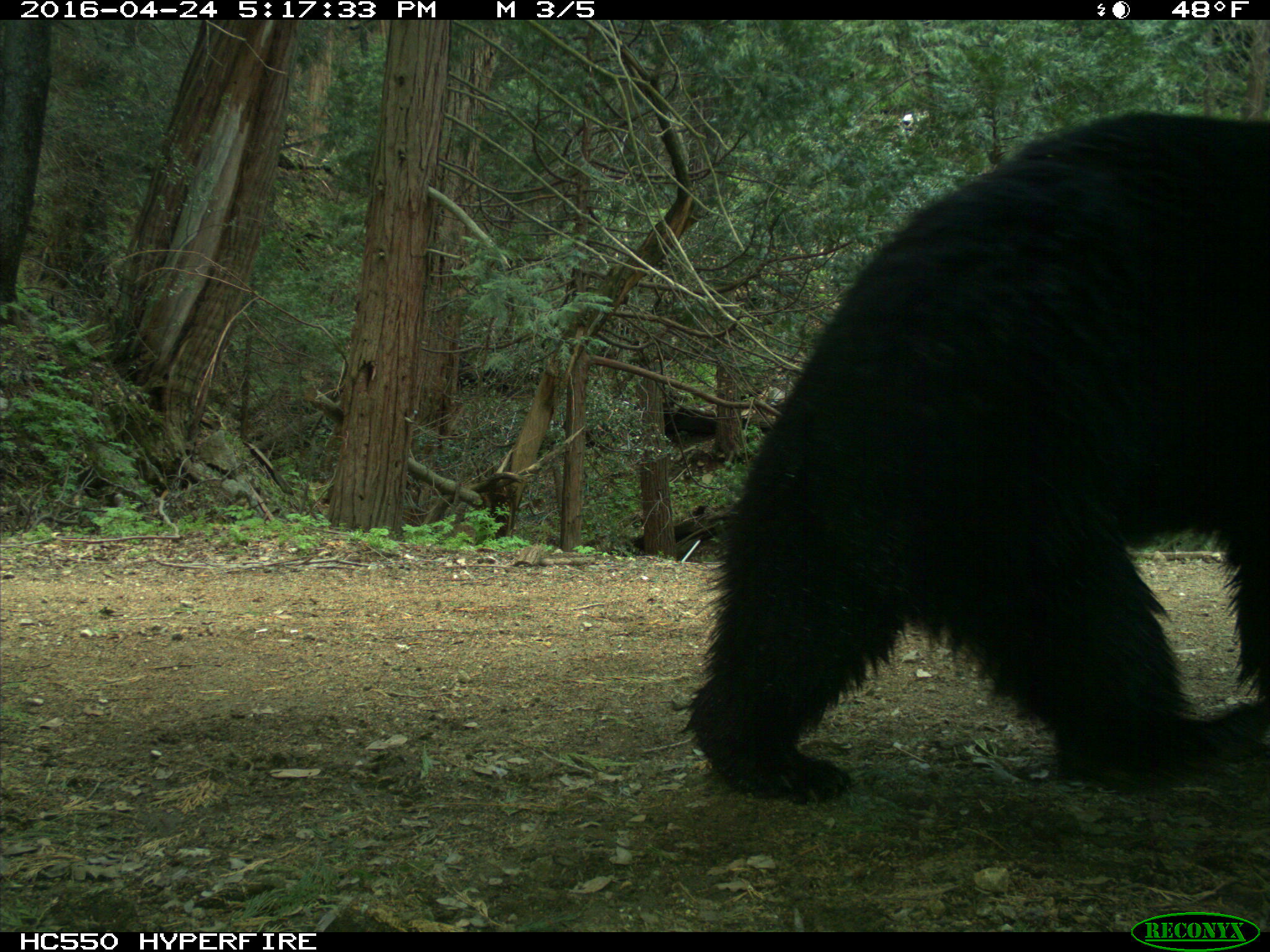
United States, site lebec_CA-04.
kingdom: Animalia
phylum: Chordata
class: Mammalia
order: Carnivora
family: Ursidae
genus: Ursus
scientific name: Ursus americanus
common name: american black bear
Ursus americanus (american black bear).